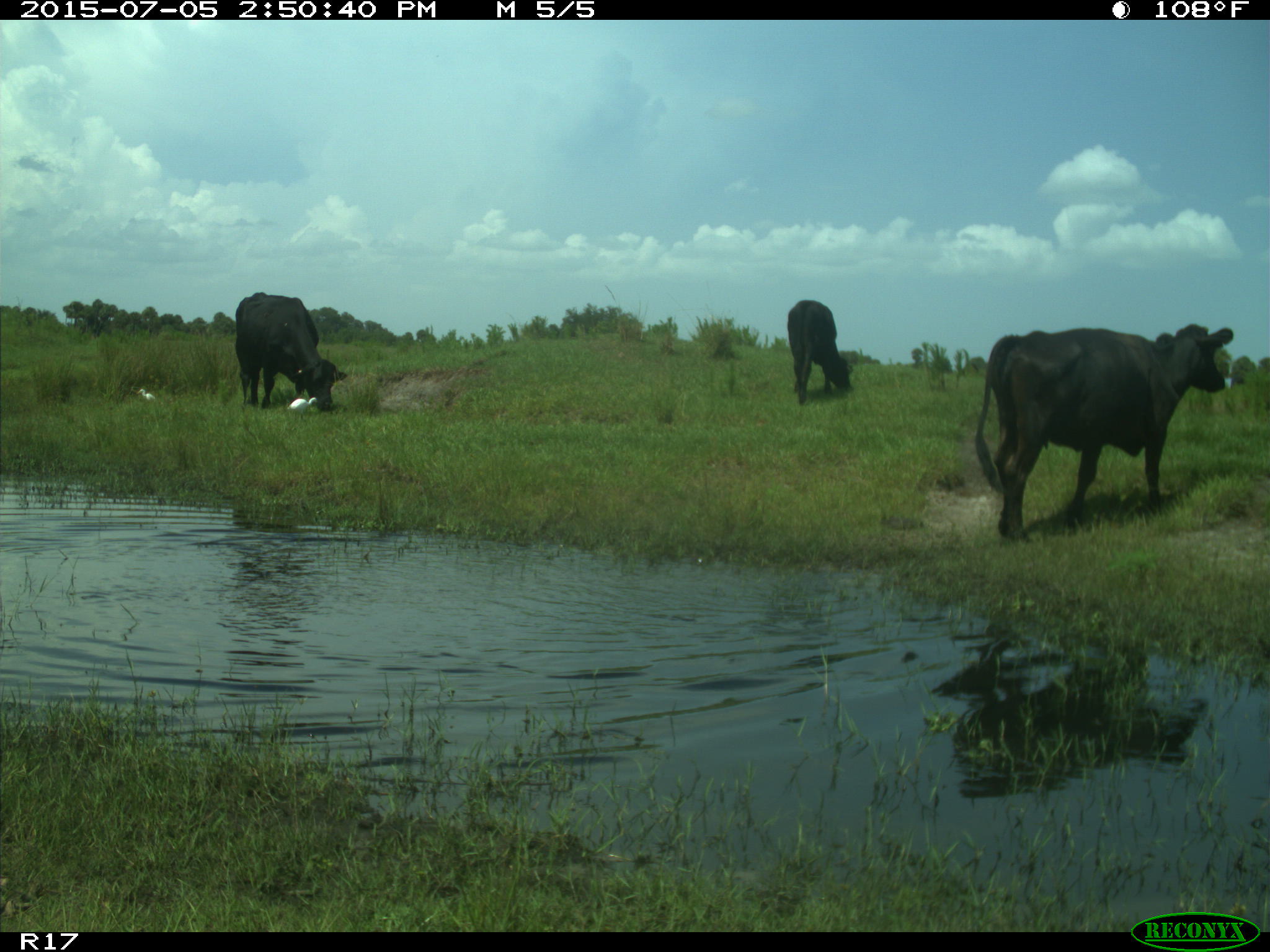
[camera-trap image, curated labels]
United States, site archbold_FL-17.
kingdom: Animalia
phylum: Chordata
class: Mammalia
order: Artiodactyla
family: Bovidae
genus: Bos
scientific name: Bos taurus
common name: domestic cow